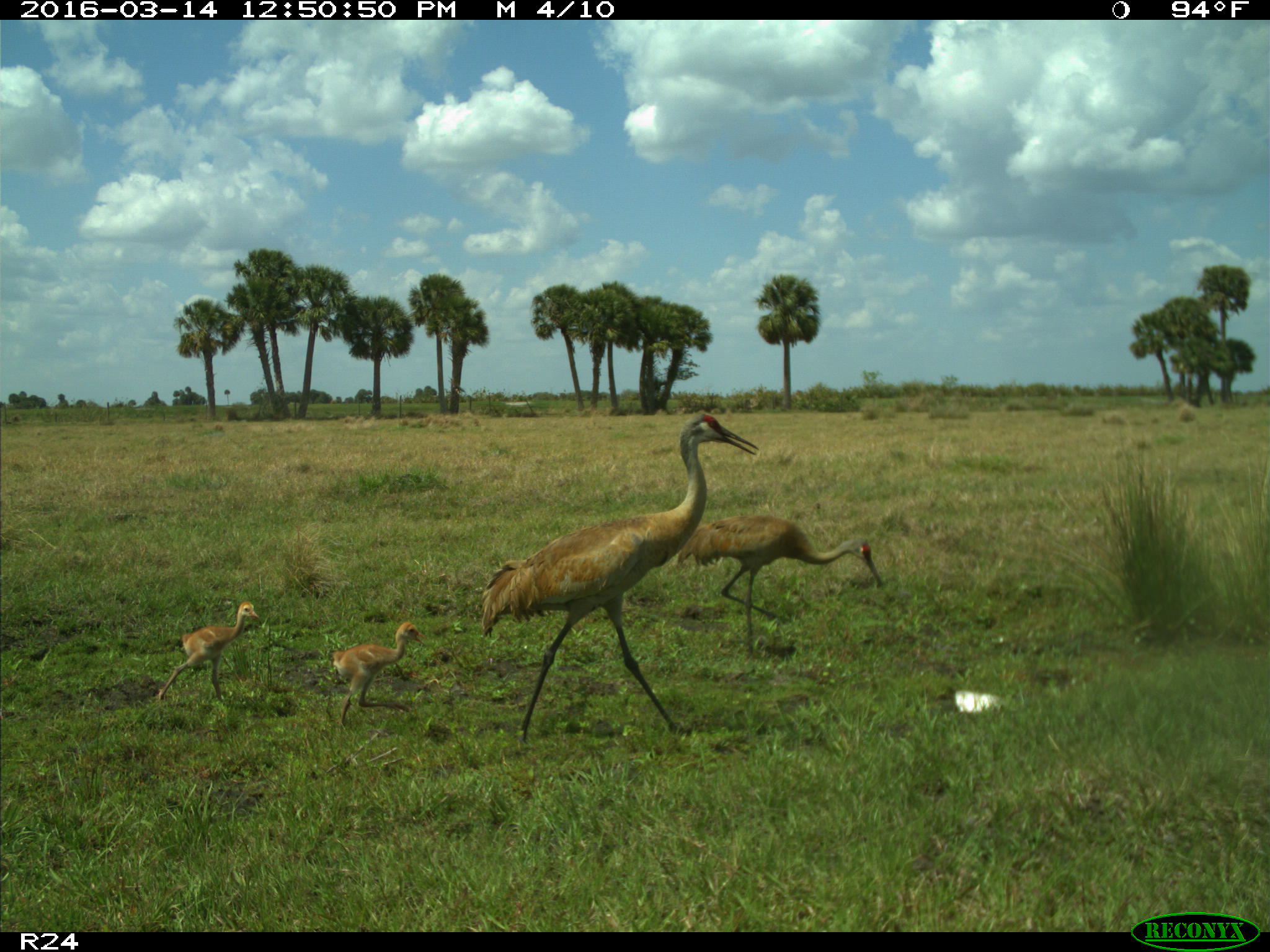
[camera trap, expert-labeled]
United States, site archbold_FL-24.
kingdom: Animalia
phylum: Chordata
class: Aves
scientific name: Aves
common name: birds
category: unidentified bird